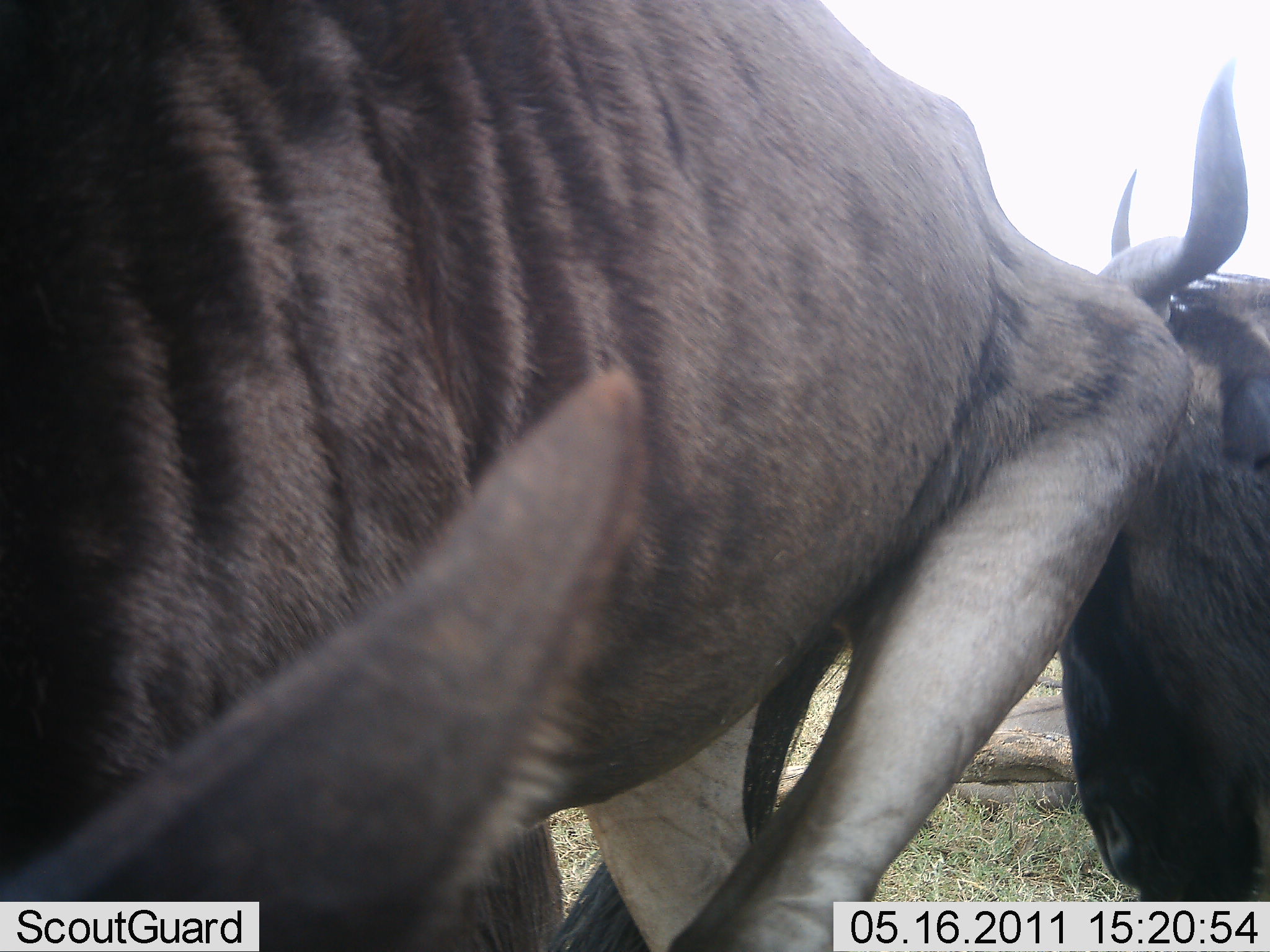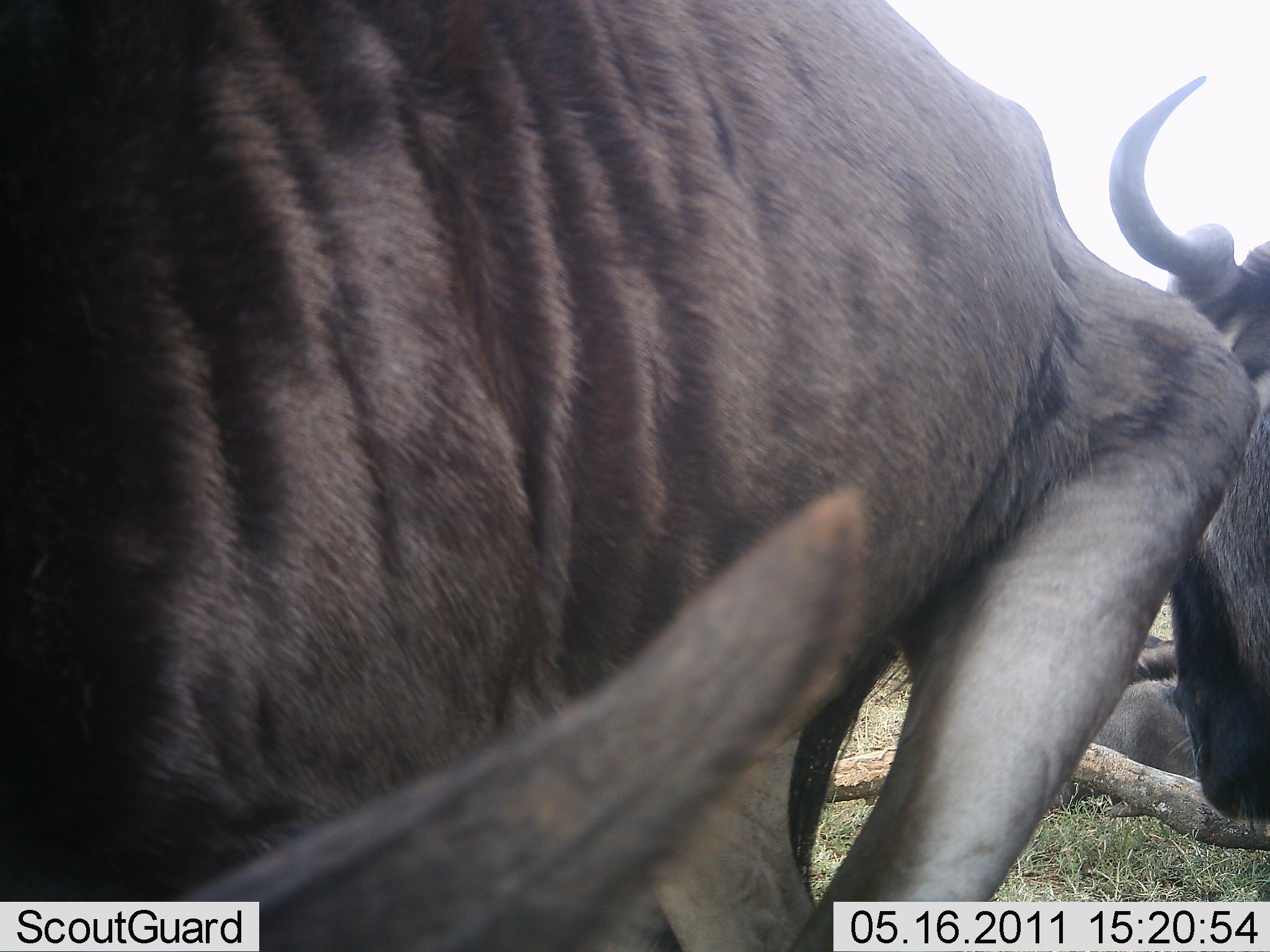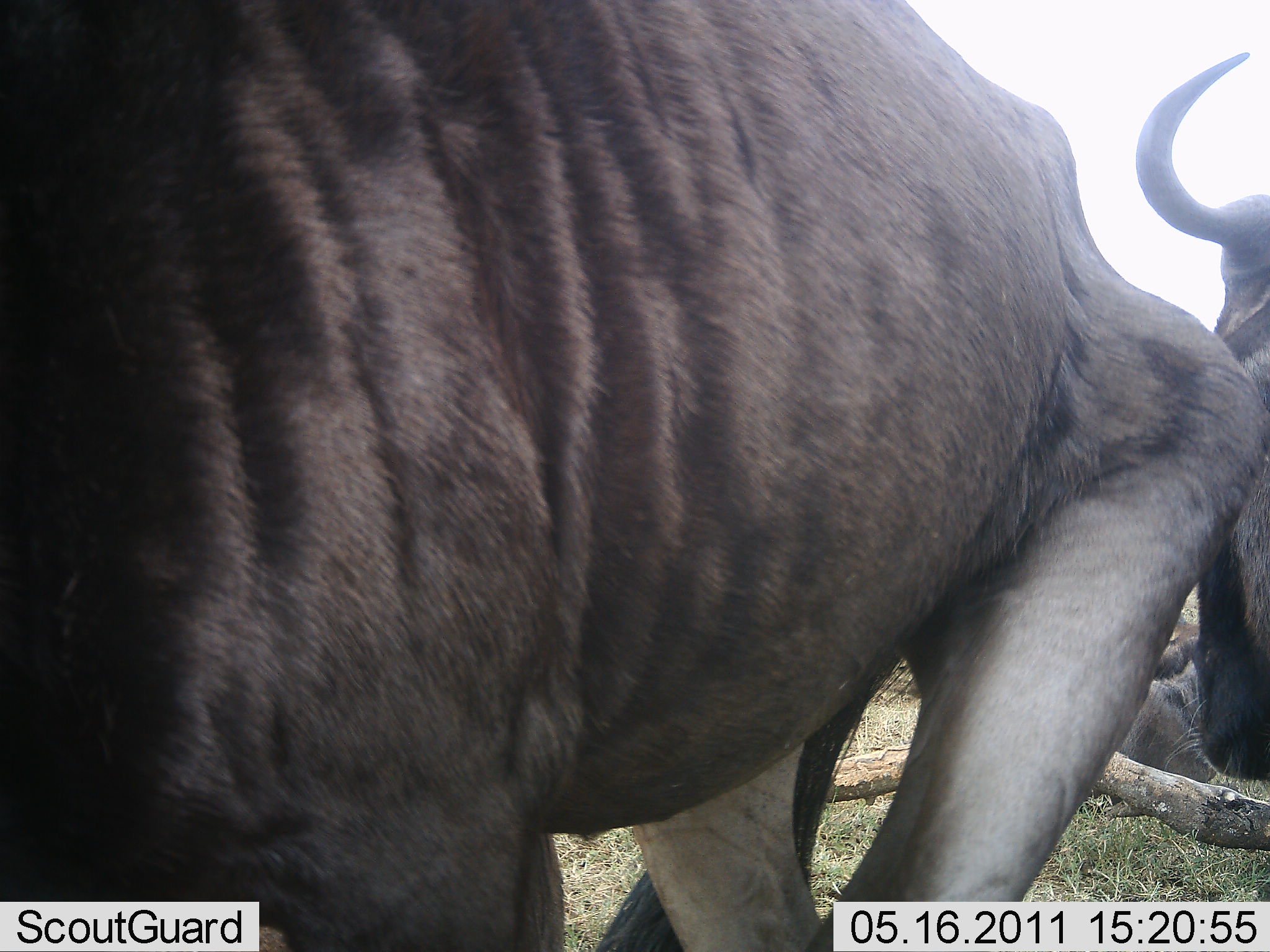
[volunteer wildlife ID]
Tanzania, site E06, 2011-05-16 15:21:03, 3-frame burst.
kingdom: Animalia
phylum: Chordata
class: Mammalia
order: Artiodactyla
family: Bovidae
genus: Connochaetes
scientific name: Connochaetes taurinus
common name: blue wildebeest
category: wildebeest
Wildebeest (blue wildebeest) (Connochaetes taurinus), count 3. Behavior (volunteer vote fractions): standing 67%, resting 33%, moving 8%, interacting 33%. Young present (vote fraction): 0%. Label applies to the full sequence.